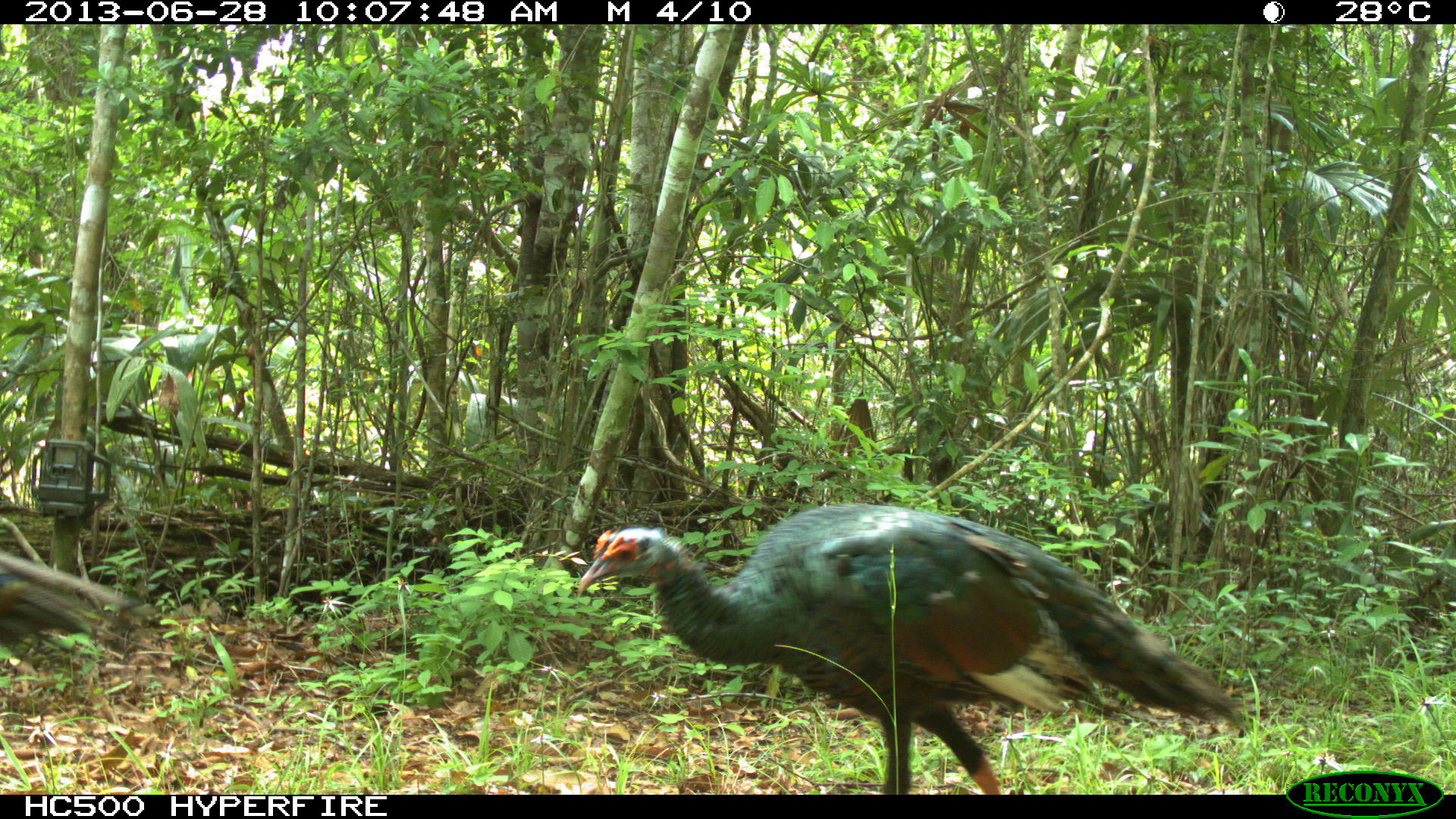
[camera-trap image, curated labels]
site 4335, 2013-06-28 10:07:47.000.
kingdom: Animalia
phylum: Chordata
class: Aves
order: Galliformes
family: Phasianidae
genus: Meleagris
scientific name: Meleagris ocellata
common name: ocellated turkey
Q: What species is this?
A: Meleagris ocellata (ocellated turkey).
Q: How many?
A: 2.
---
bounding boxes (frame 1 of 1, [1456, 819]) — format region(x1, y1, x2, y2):
meleagris ocellata: region(574, 501, 1243, 794)